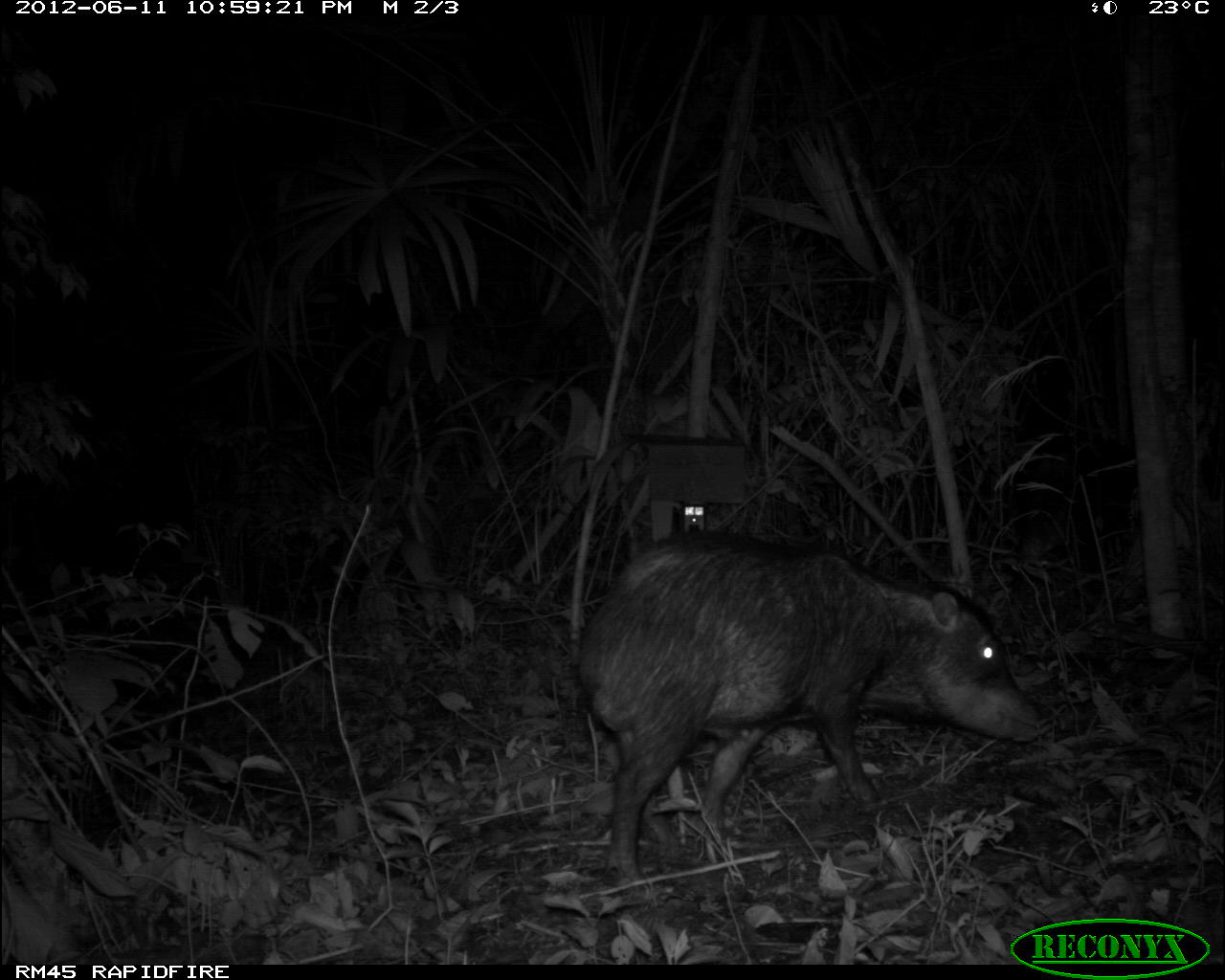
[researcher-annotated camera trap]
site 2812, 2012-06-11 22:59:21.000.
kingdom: Animalia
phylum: Chordata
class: Mammalia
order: Artiodactyla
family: Tayassuidae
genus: Tayassu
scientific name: Tayassu pecari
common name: white-lipped peccary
Tayassu pecari (white-lipped peccary), count 18, age adult.